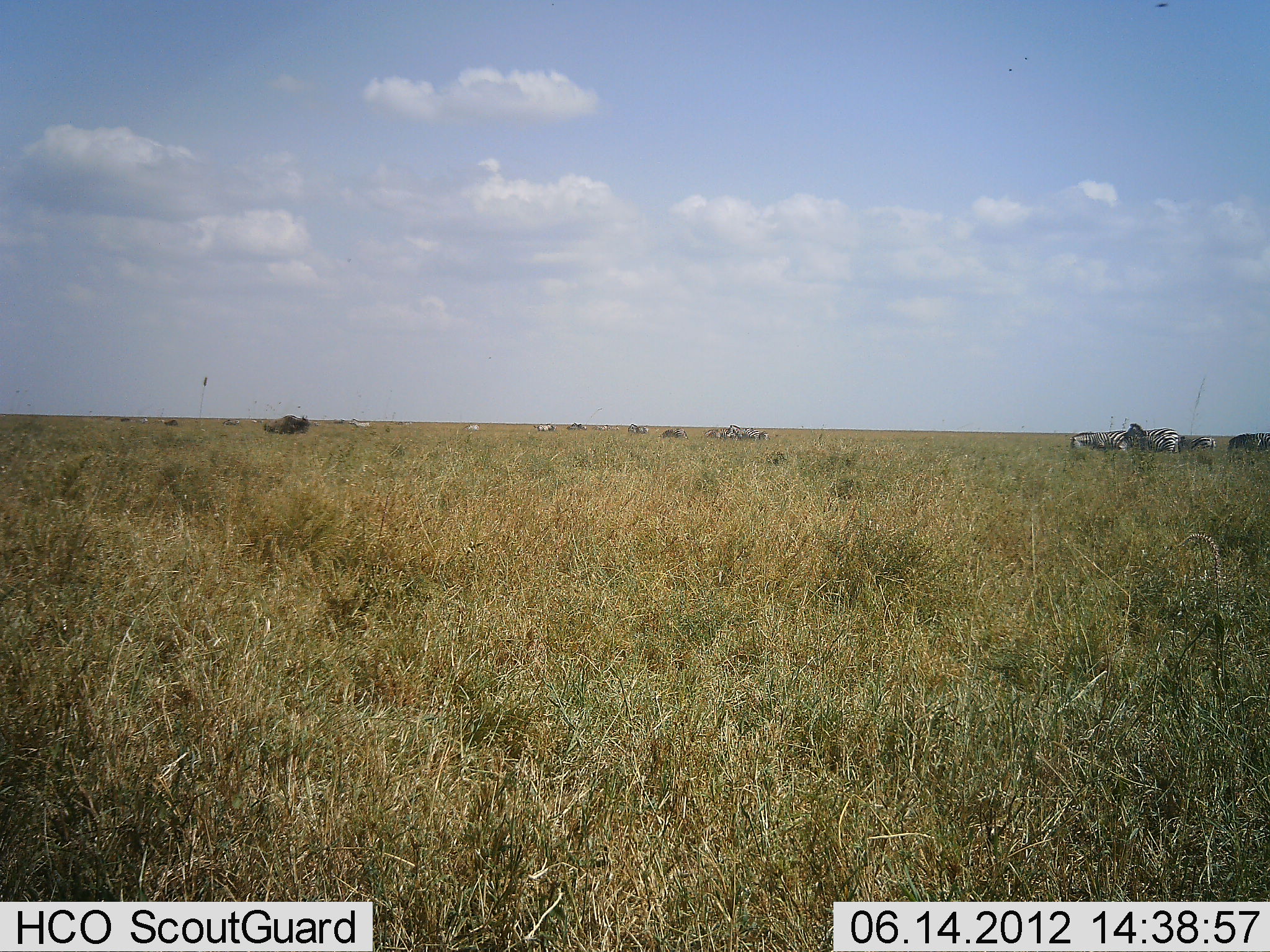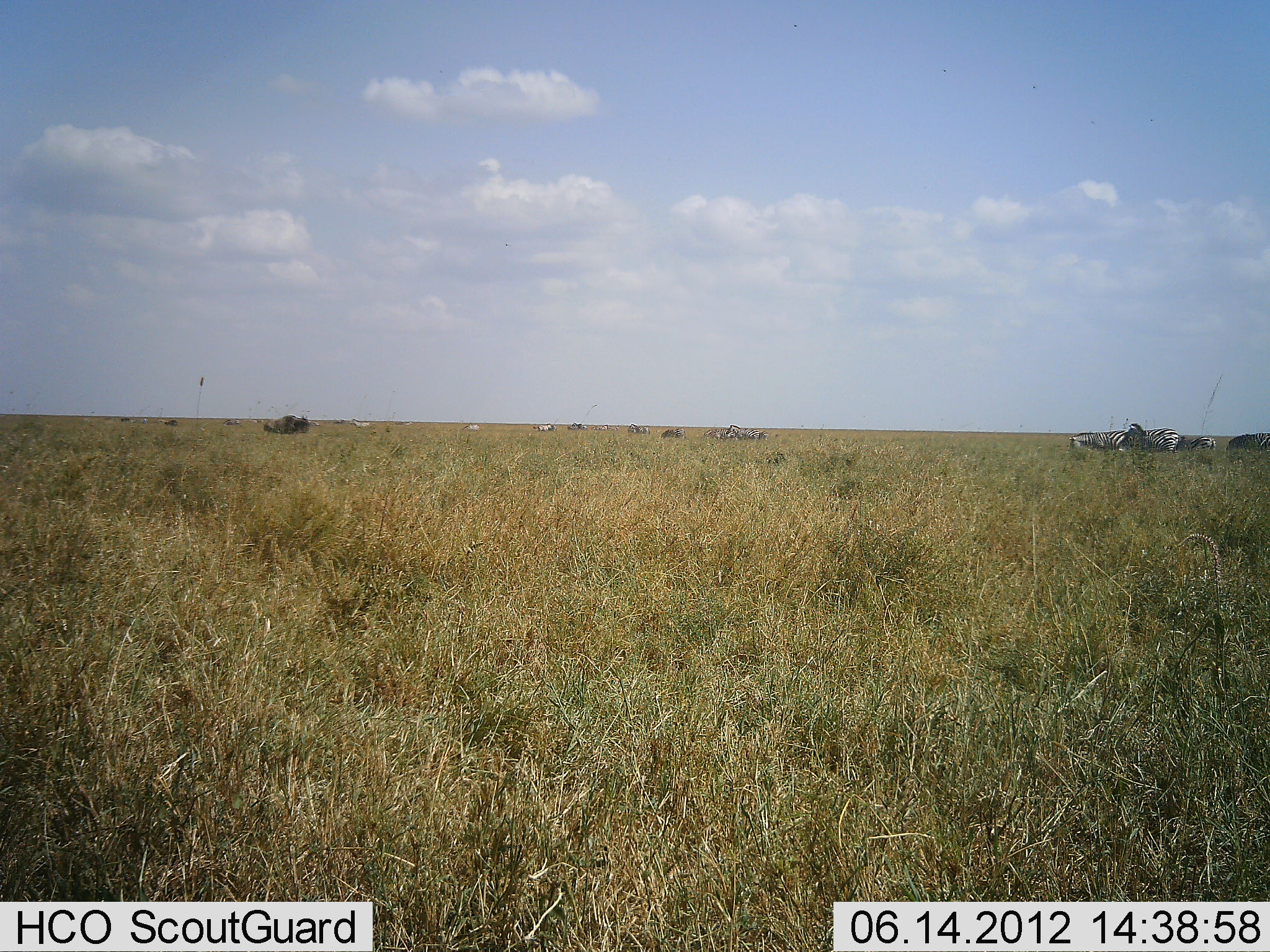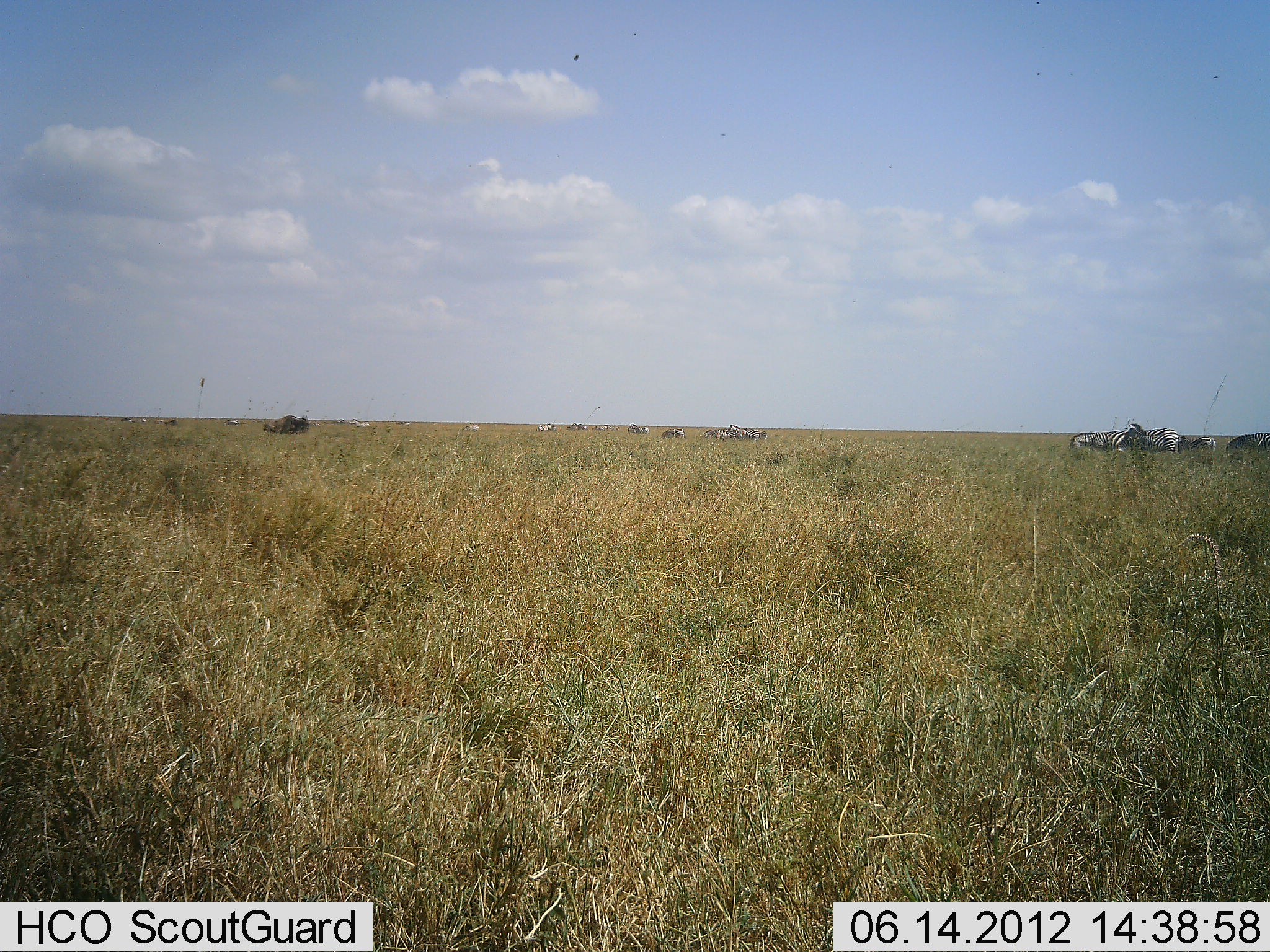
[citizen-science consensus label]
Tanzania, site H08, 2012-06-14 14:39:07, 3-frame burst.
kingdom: Animalia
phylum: Chordata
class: Mammalia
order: Perissodactyla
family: Equidae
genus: Equus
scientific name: Equus quagga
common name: plains zebra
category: zebra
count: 11-50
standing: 75%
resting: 6%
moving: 6%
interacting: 6%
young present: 0%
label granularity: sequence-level